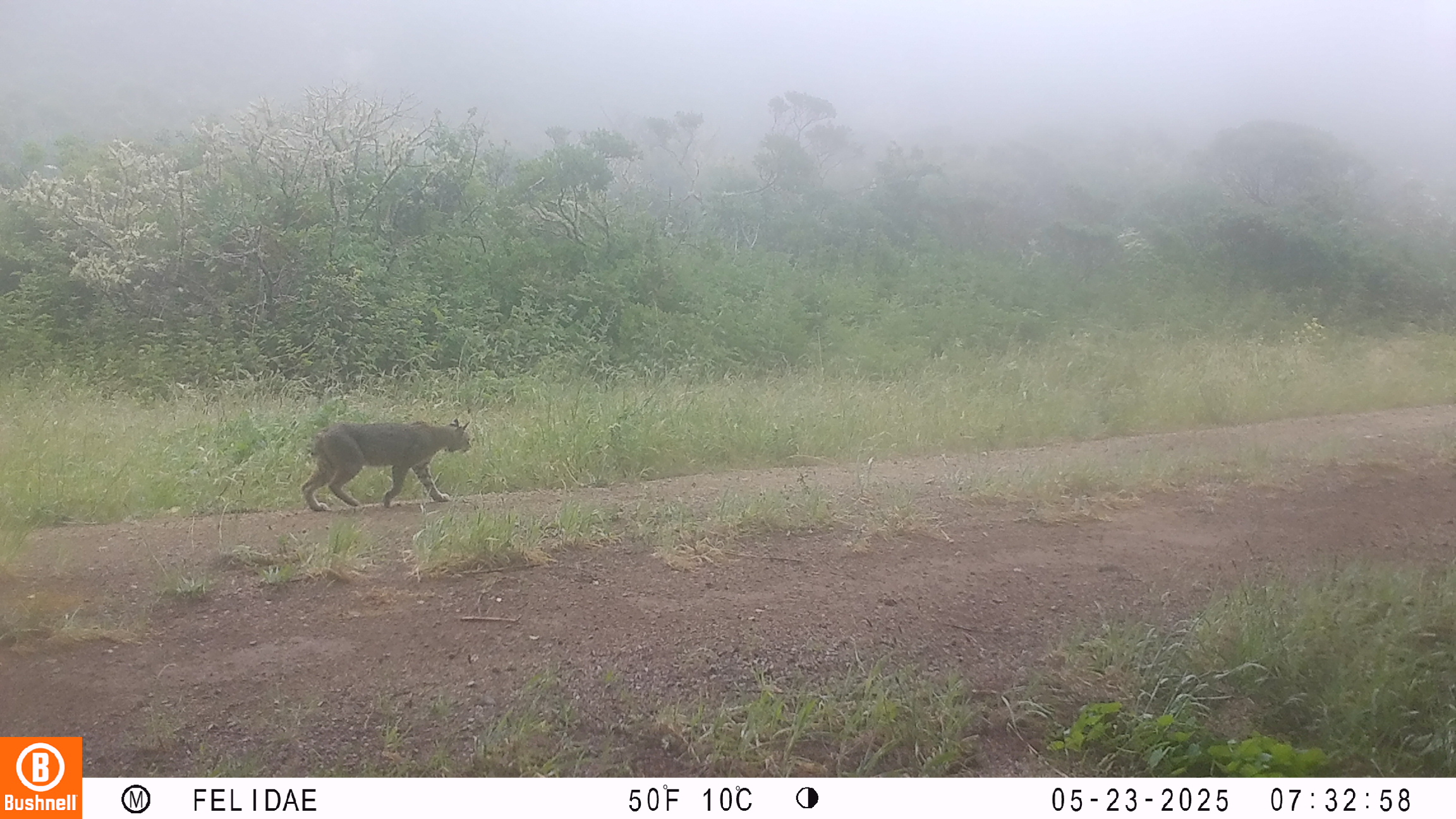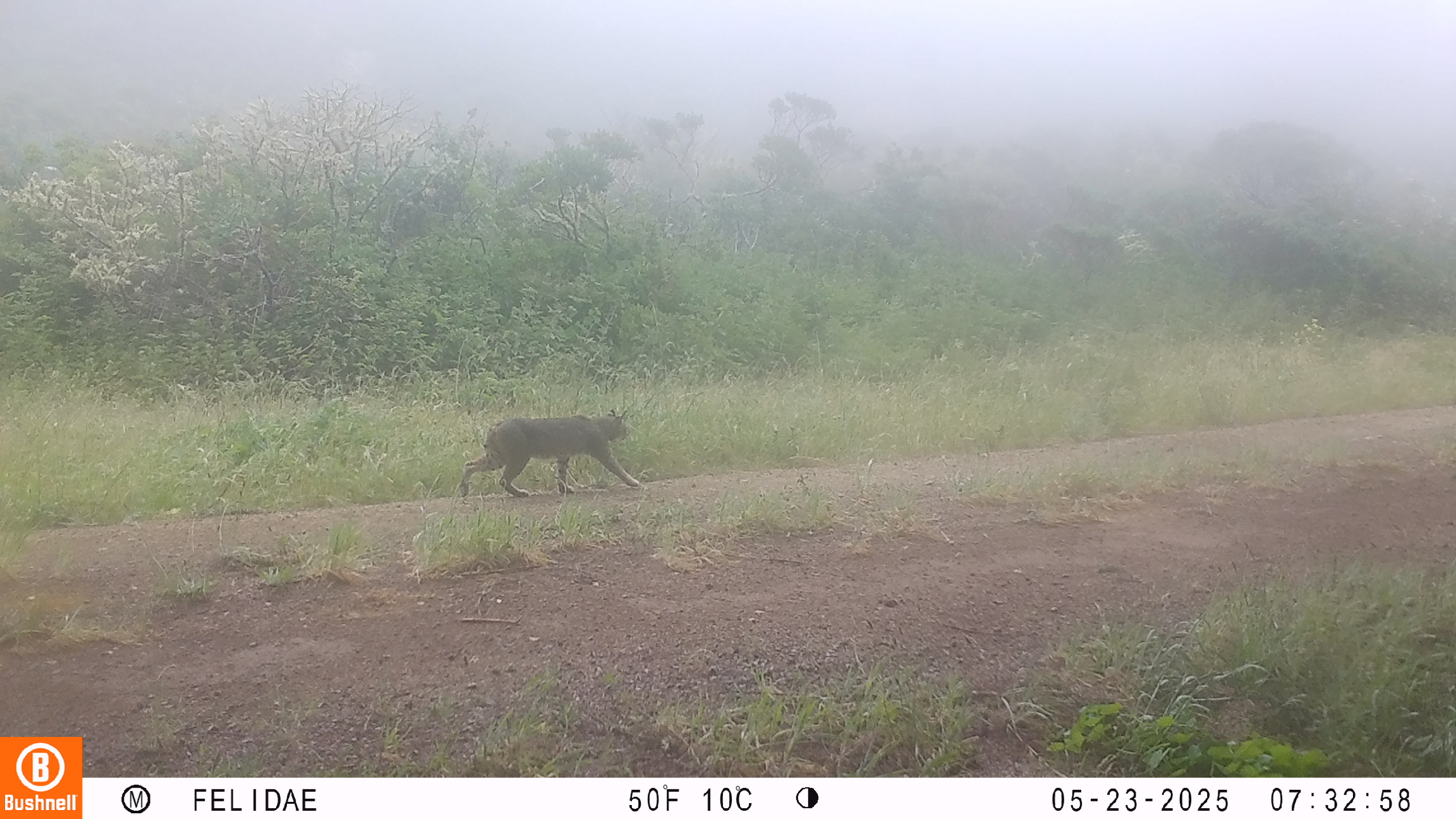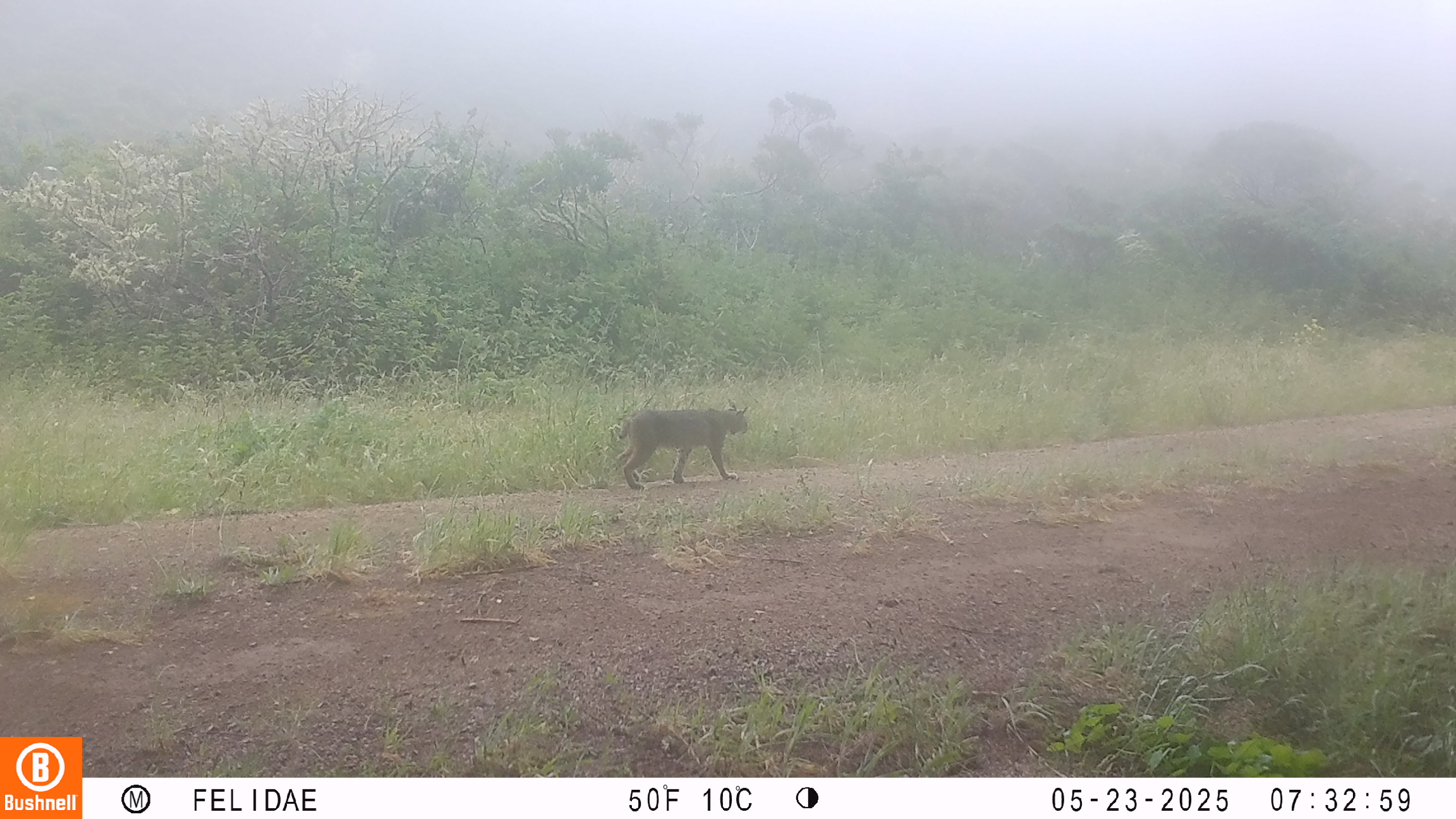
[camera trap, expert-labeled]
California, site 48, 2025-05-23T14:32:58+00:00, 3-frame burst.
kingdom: Animalia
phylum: Chordata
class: Mammalia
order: Carnivora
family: Felidae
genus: Lynx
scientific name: Lynx rufus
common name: bobcat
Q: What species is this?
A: Bobcat (Lynx rufus).